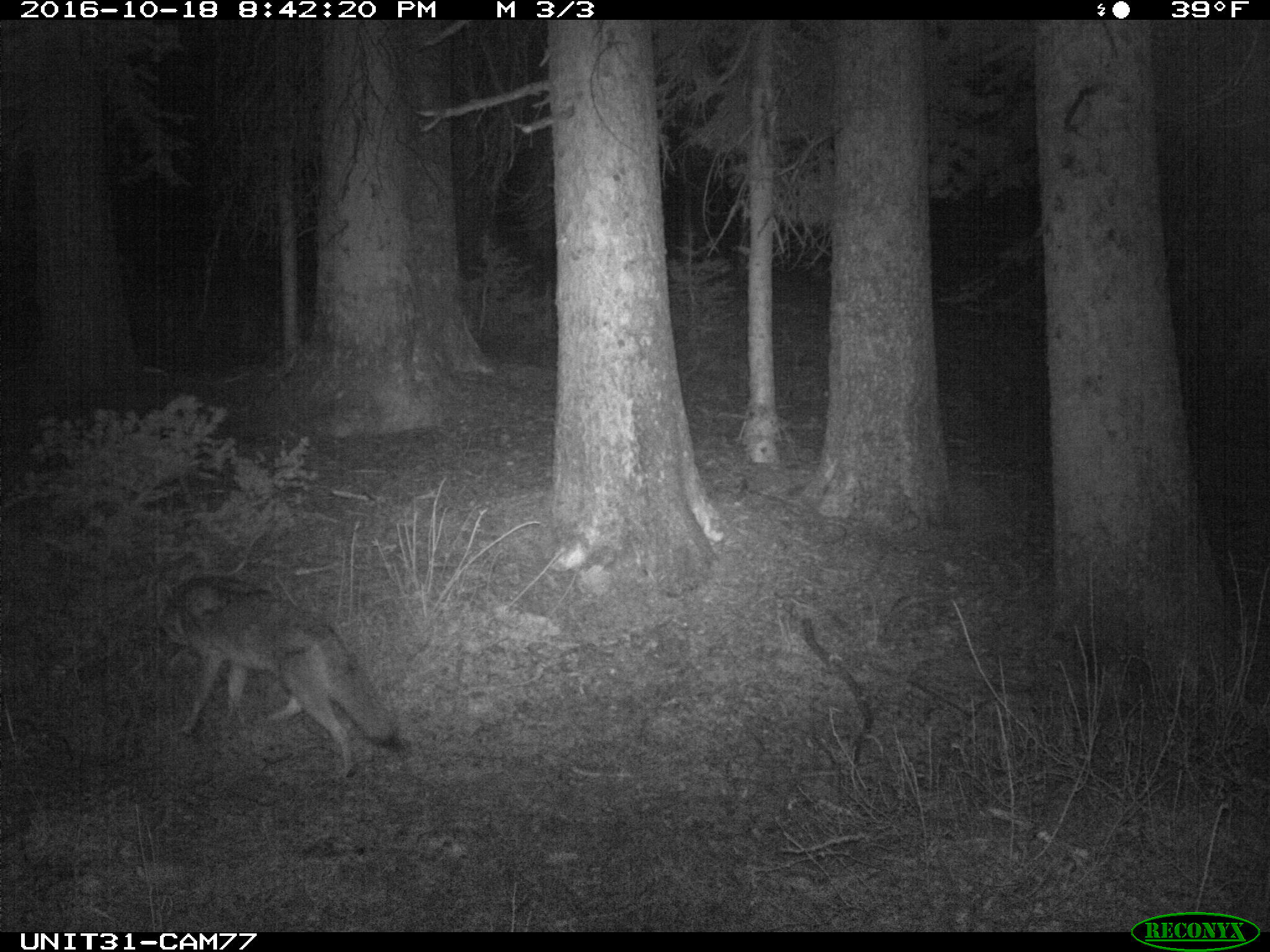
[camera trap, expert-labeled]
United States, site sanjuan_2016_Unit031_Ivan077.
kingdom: Animalia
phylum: Chordata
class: Mammalia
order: Carnivora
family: Canidae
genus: Canis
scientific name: Canis latrans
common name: coyote